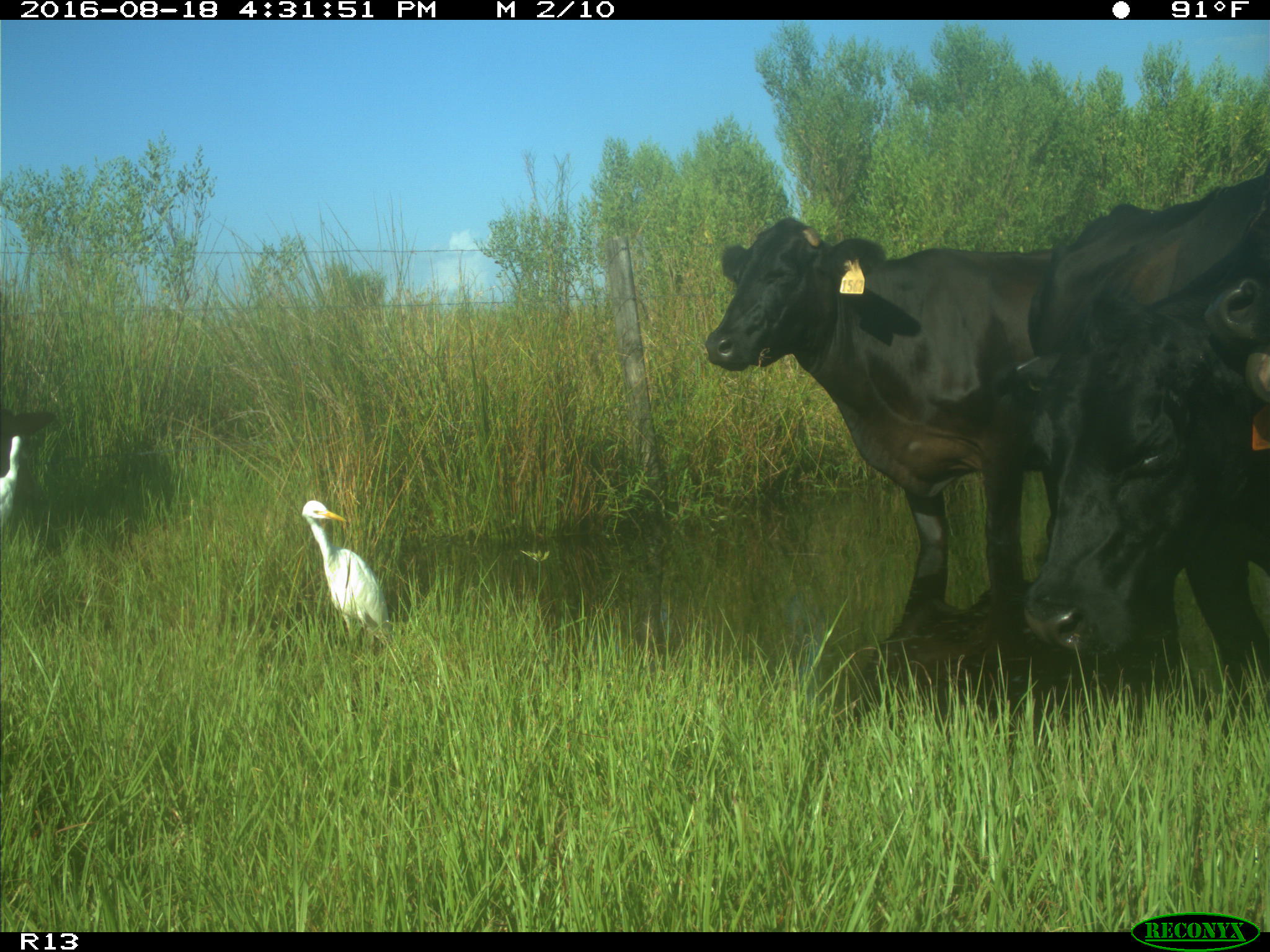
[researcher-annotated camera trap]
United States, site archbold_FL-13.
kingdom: Animalia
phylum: Chordata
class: Mammalia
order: Artiodactyla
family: Bovidae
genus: Bos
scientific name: Bos taurus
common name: domestic cow